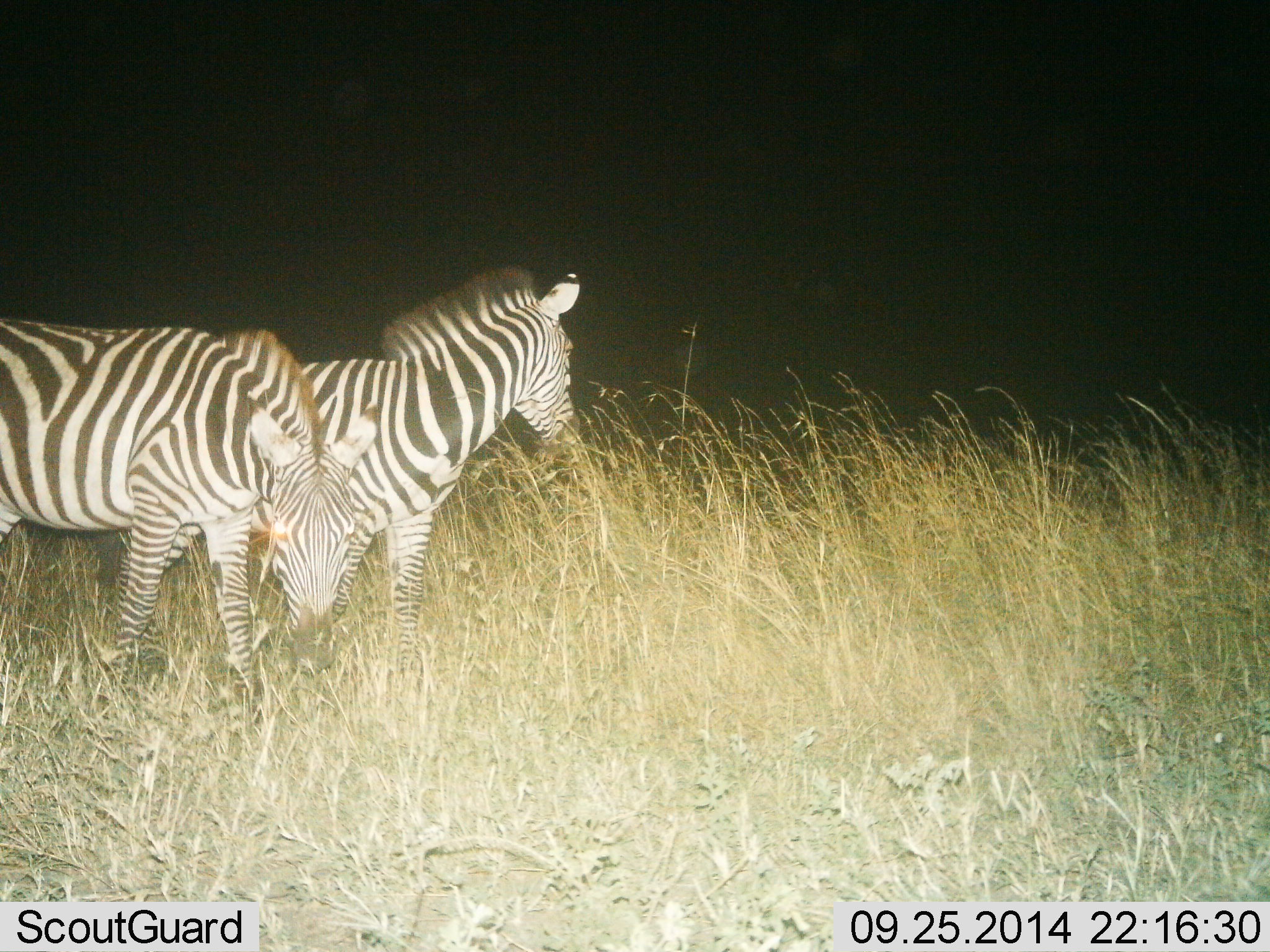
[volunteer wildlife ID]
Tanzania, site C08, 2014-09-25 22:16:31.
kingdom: Animalia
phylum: Chordata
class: Mammalia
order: Perissodactyla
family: Equidae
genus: Equus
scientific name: Equus quagga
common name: plains zebra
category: zebra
Zebra (plains zebra) (Equus quagga), count 2. Behavior (volunteer vote fractions): standing 80%, resting 0%, moving 20%, interacting 10%. Young present (vote fraction): 0%. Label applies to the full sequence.